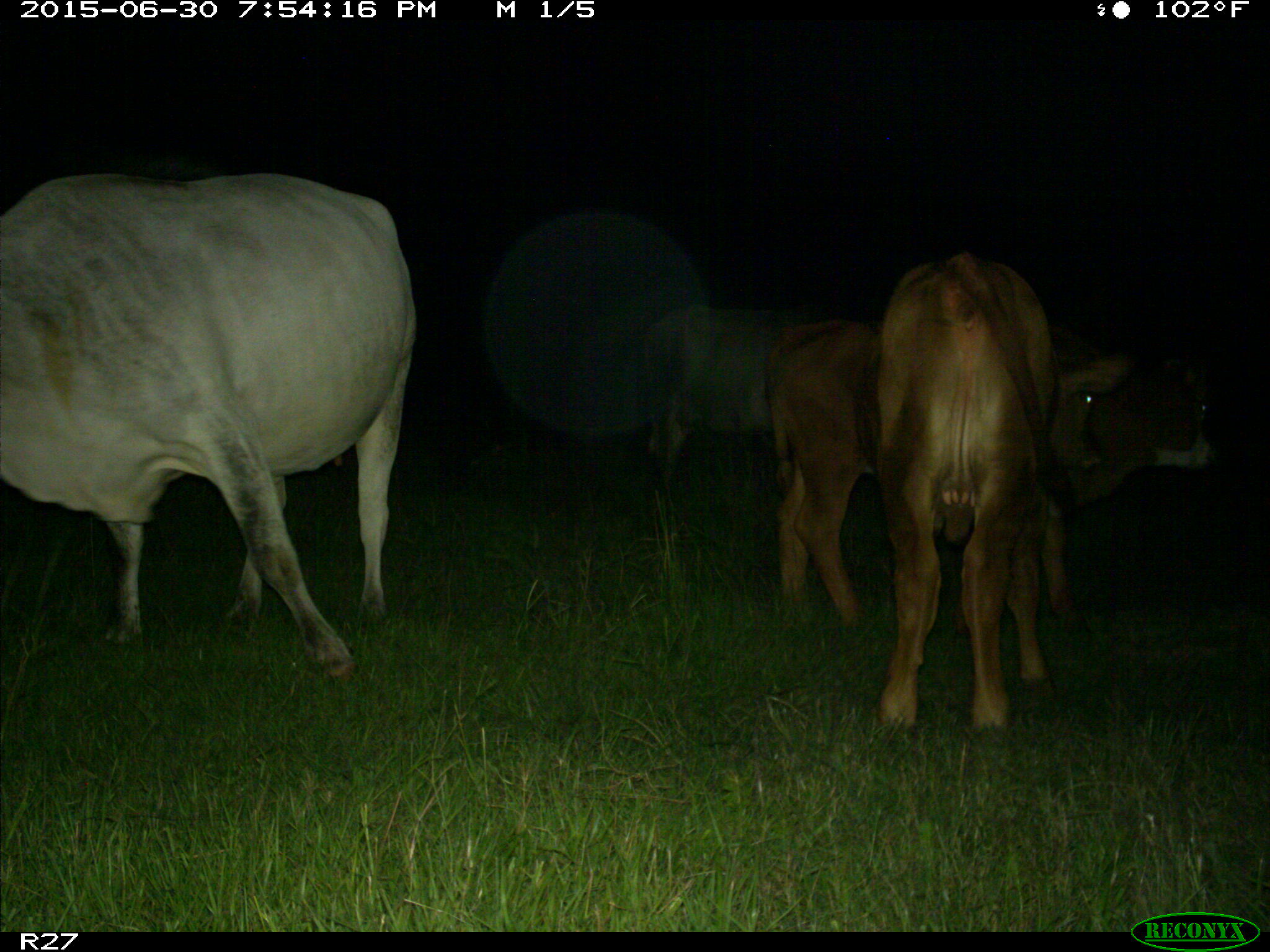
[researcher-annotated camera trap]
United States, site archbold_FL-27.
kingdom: Animalia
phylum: Chordata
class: Mammalia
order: Artiodactyla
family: Bovidae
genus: Bos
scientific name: Bos taurus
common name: domestic cow